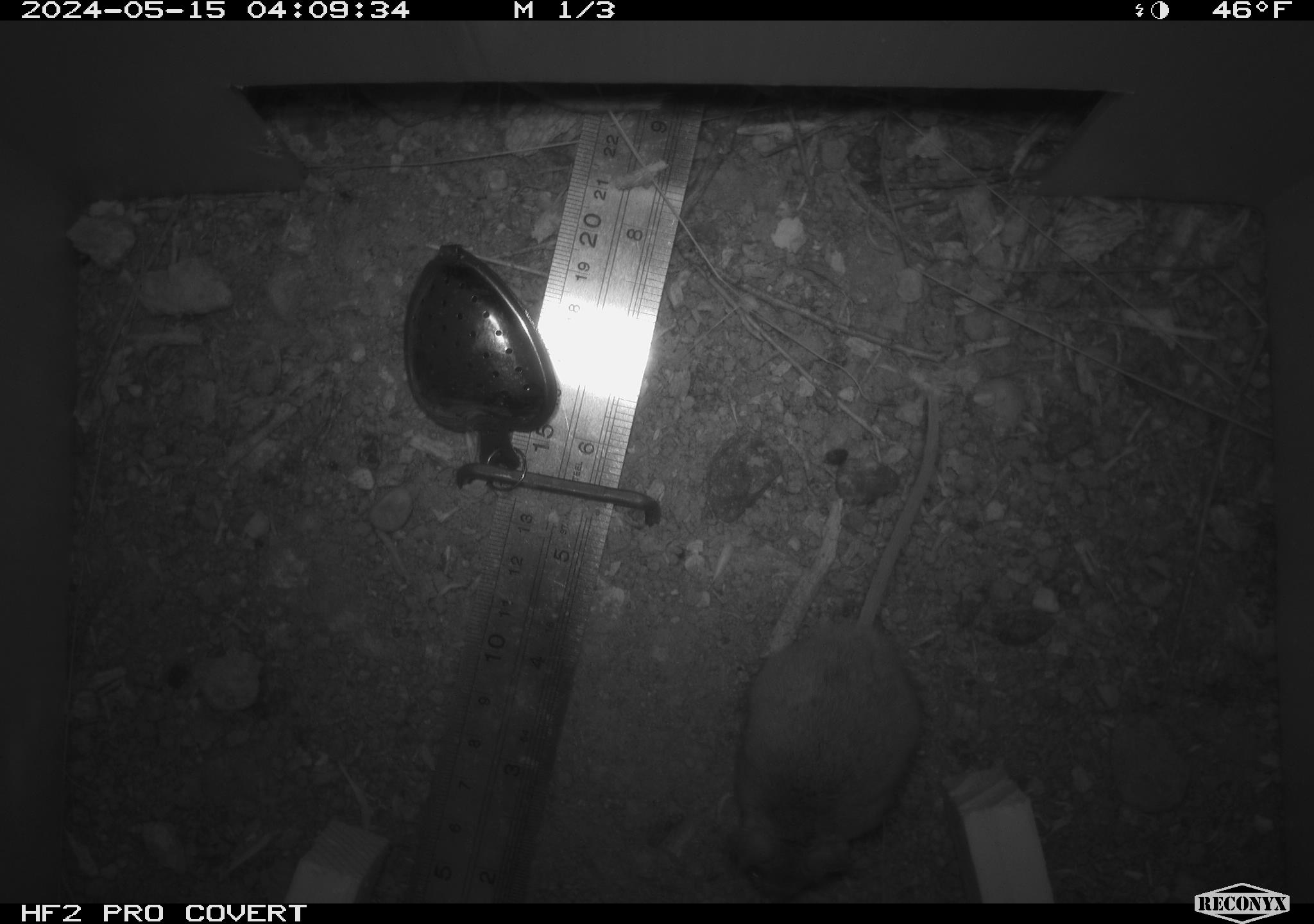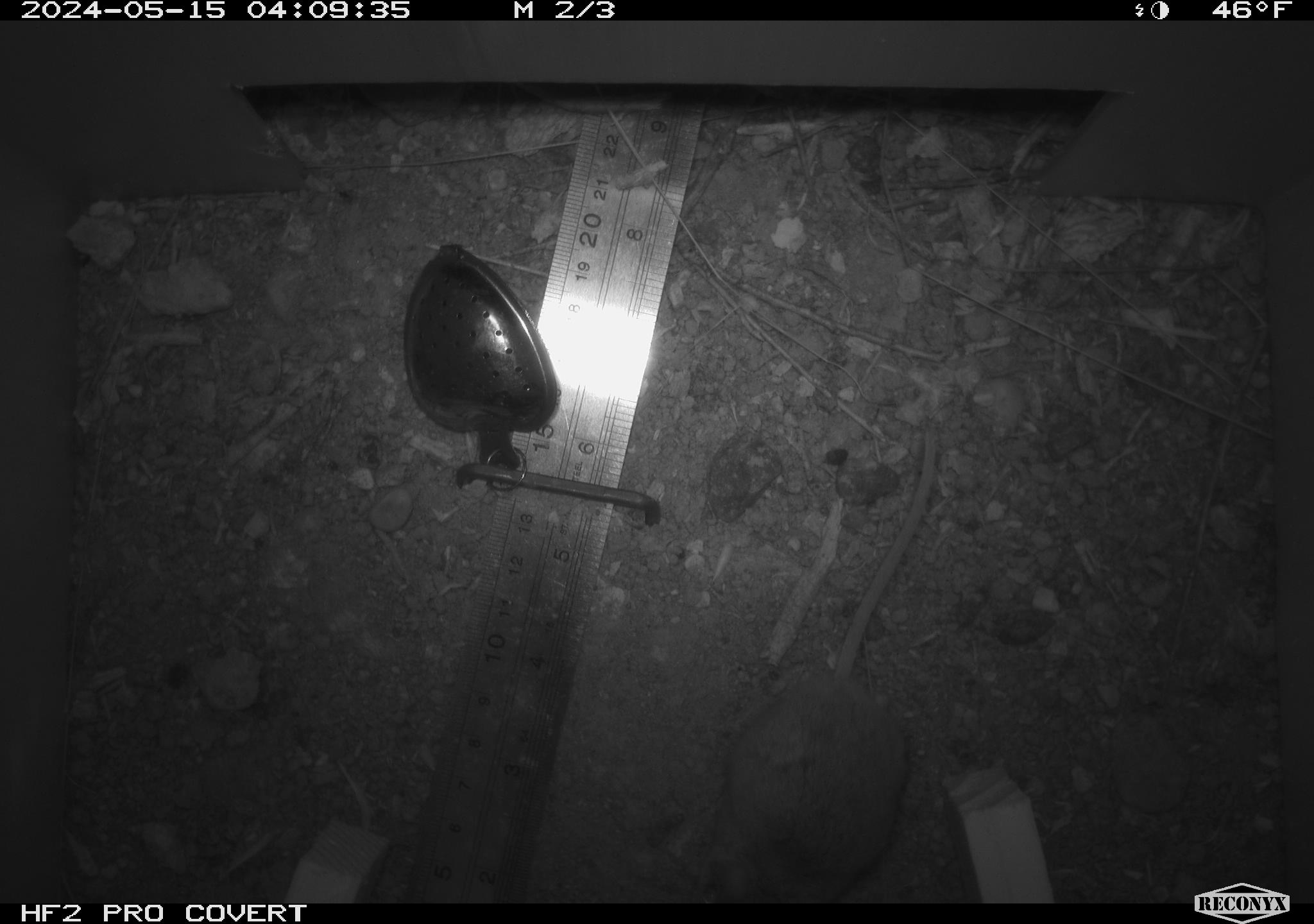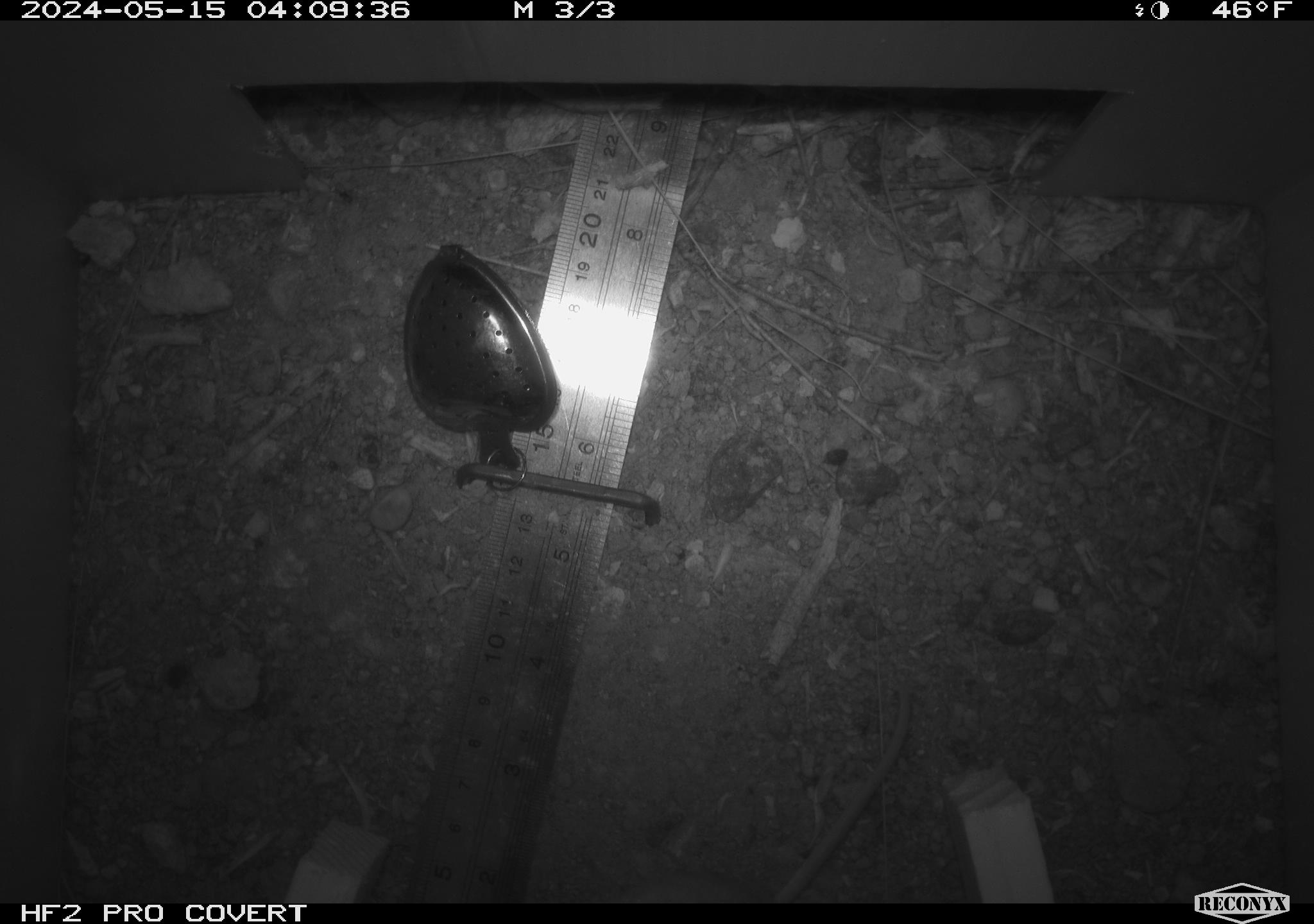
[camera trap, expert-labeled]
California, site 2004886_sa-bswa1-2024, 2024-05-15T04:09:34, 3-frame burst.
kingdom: Animalia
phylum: Chordata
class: Mammalia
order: Rodentia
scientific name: Rodentia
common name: mouse species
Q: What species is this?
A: Mouse species (Rodentia).